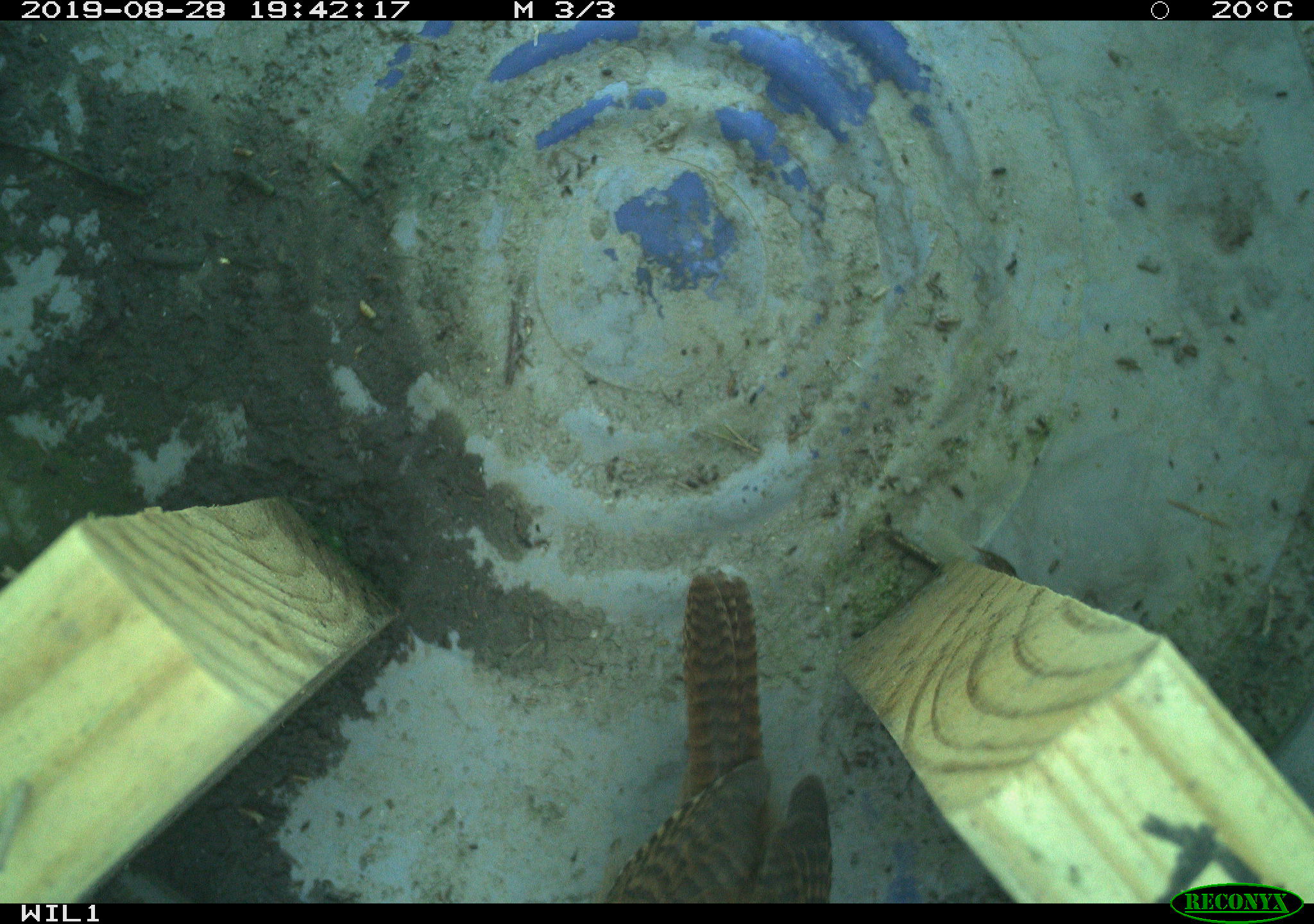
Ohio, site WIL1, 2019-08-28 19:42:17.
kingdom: Animalia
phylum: Chordata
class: Aves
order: Passeriformes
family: Troglodytidae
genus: Troglodytes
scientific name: Troglodytes aedon aedon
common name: northern house wren